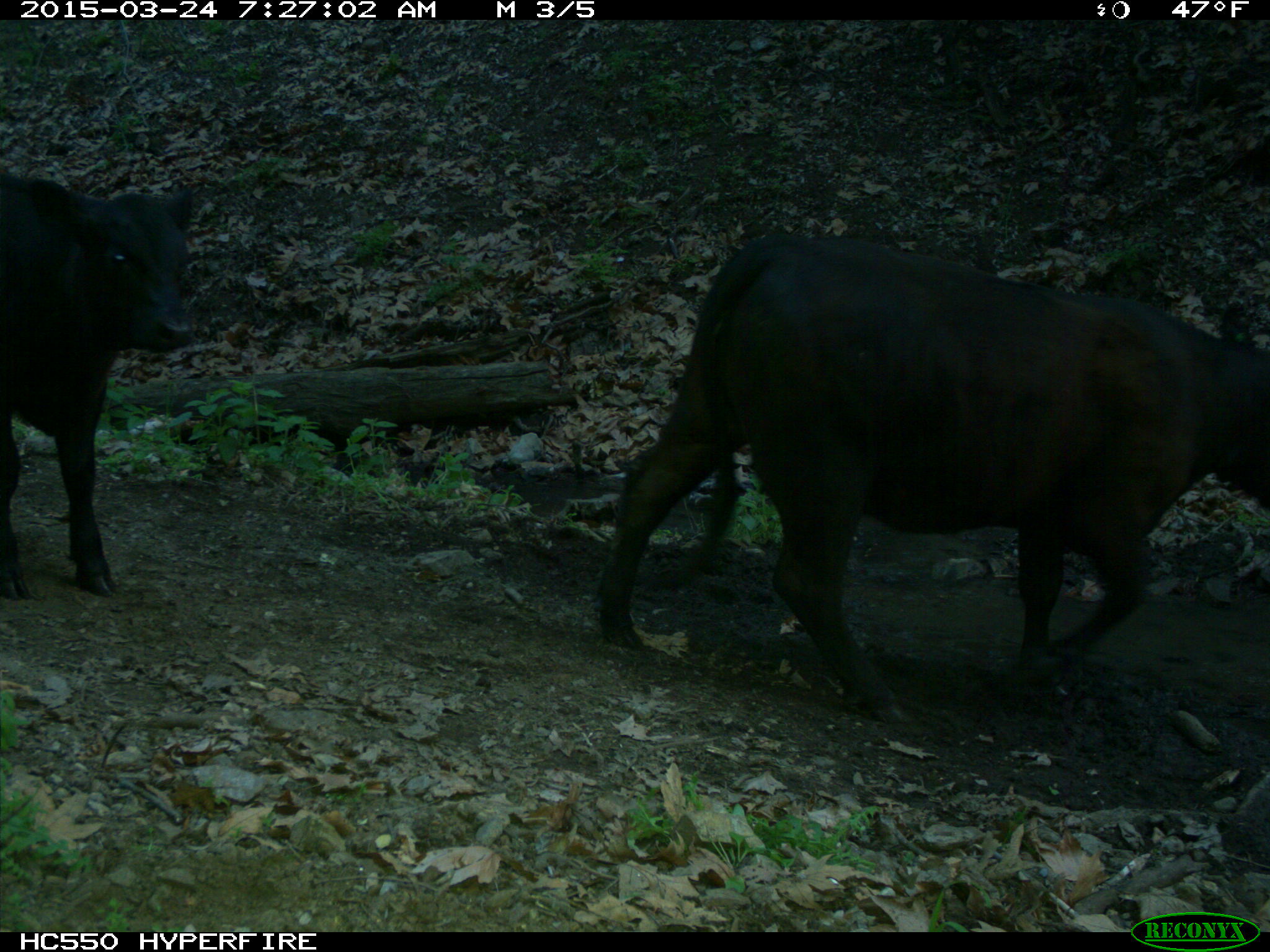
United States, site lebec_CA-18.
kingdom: Animalia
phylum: Chordata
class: Mammalia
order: Artiodactyla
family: Bovidae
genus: Bos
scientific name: Bos taurus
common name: domestic cow